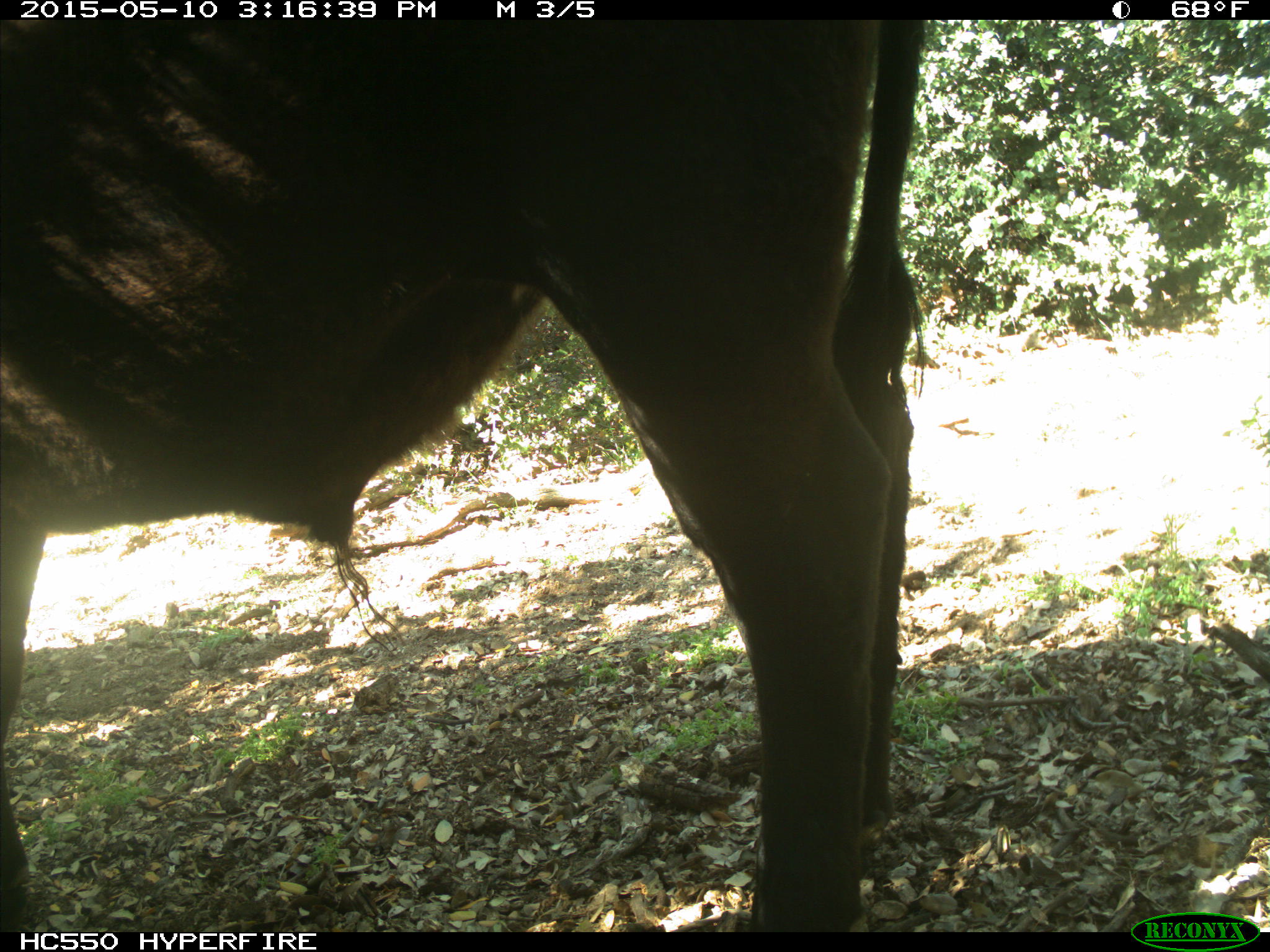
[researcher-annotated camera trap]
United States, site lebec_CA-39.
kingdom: Animalia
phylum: Chordata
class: Mammalia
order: Artiodactyla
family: Bovidae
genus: Bos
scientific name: Bos taurus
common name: domestic cow